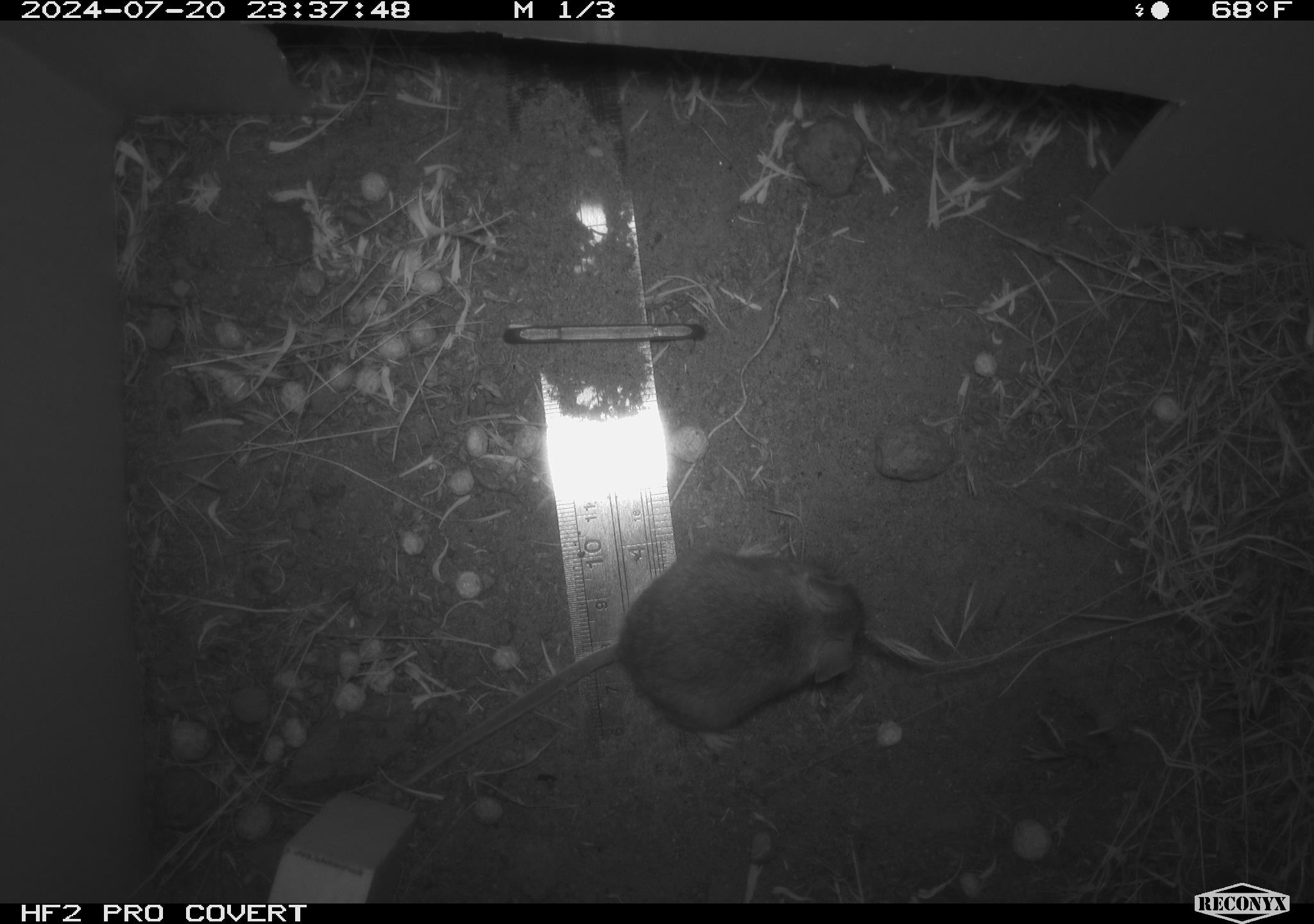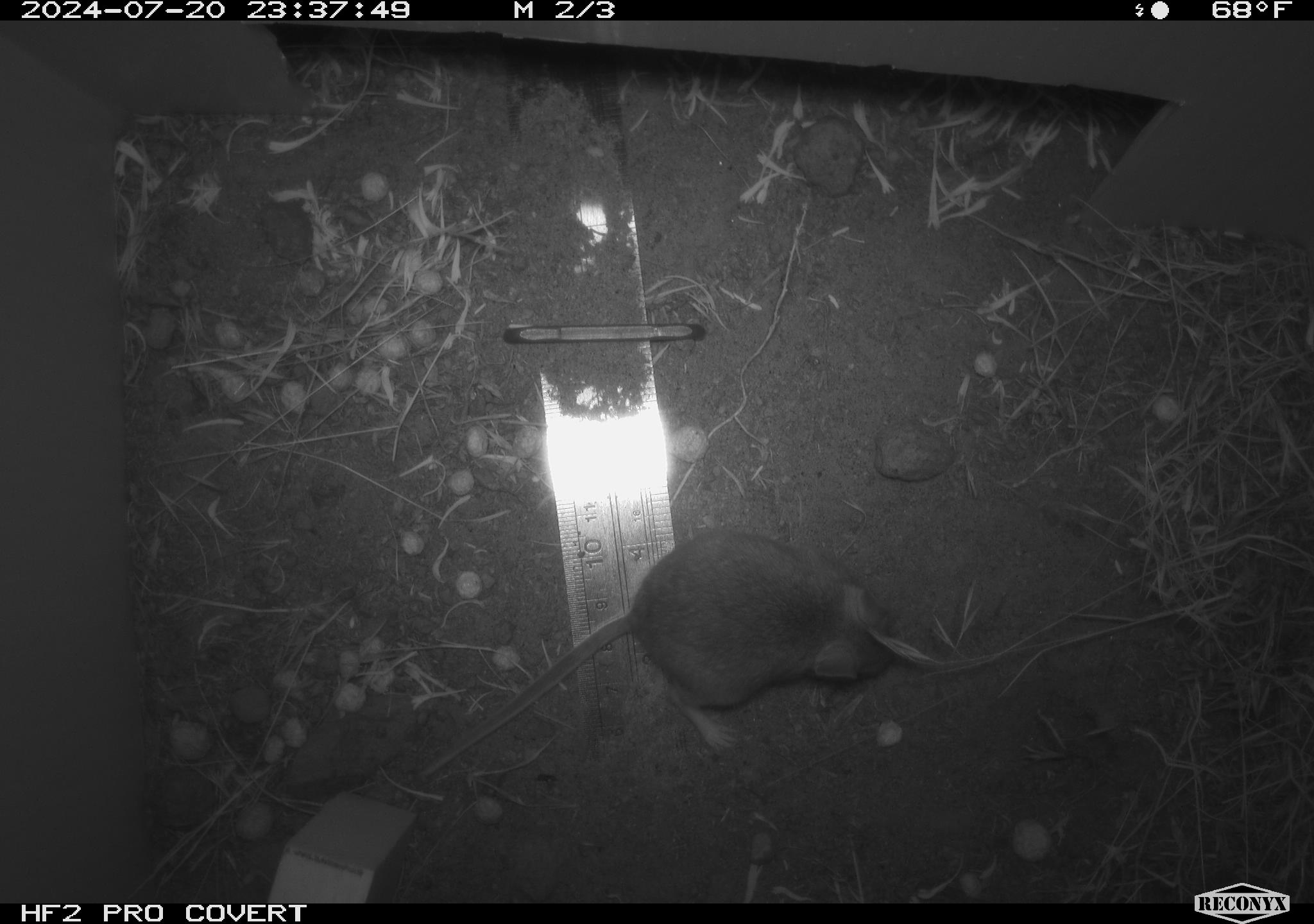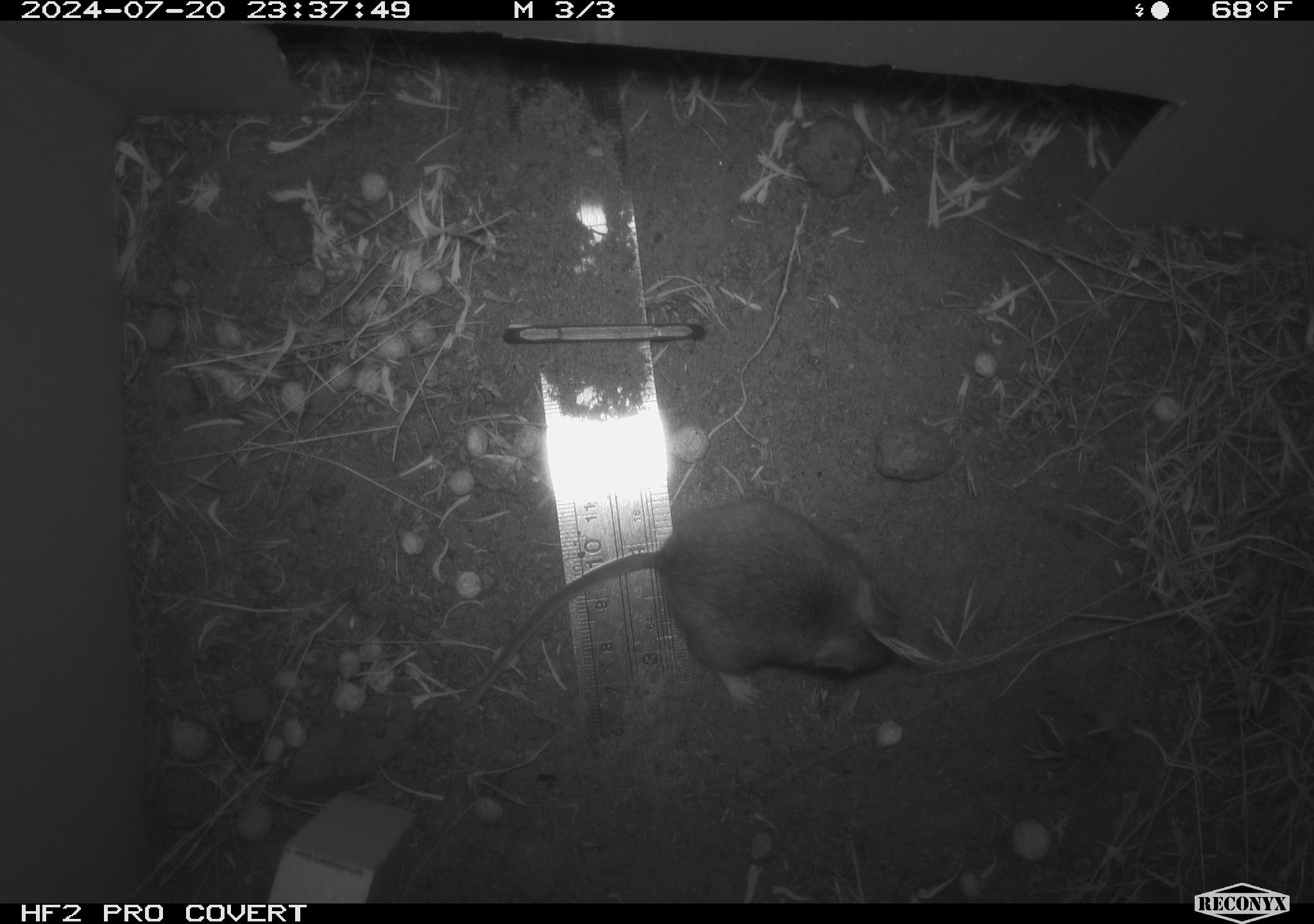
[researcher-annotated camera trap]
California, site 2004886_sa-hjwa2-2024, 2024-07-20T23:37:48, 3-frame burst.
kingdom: Animalia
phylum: Chordata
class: Mammalia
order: Rodentia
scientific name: Rodentia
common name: rodent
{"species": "rodent (Rodentia)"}